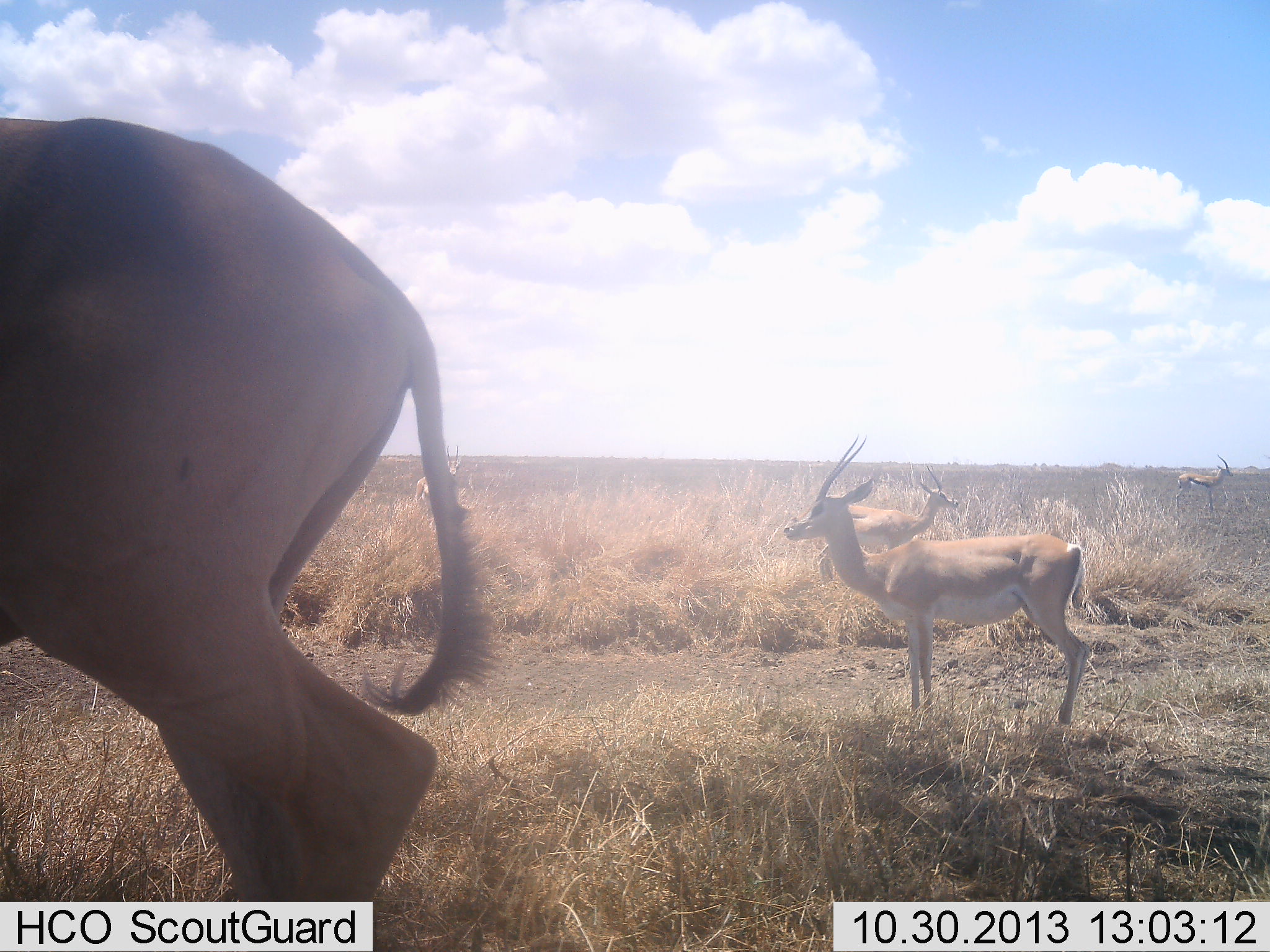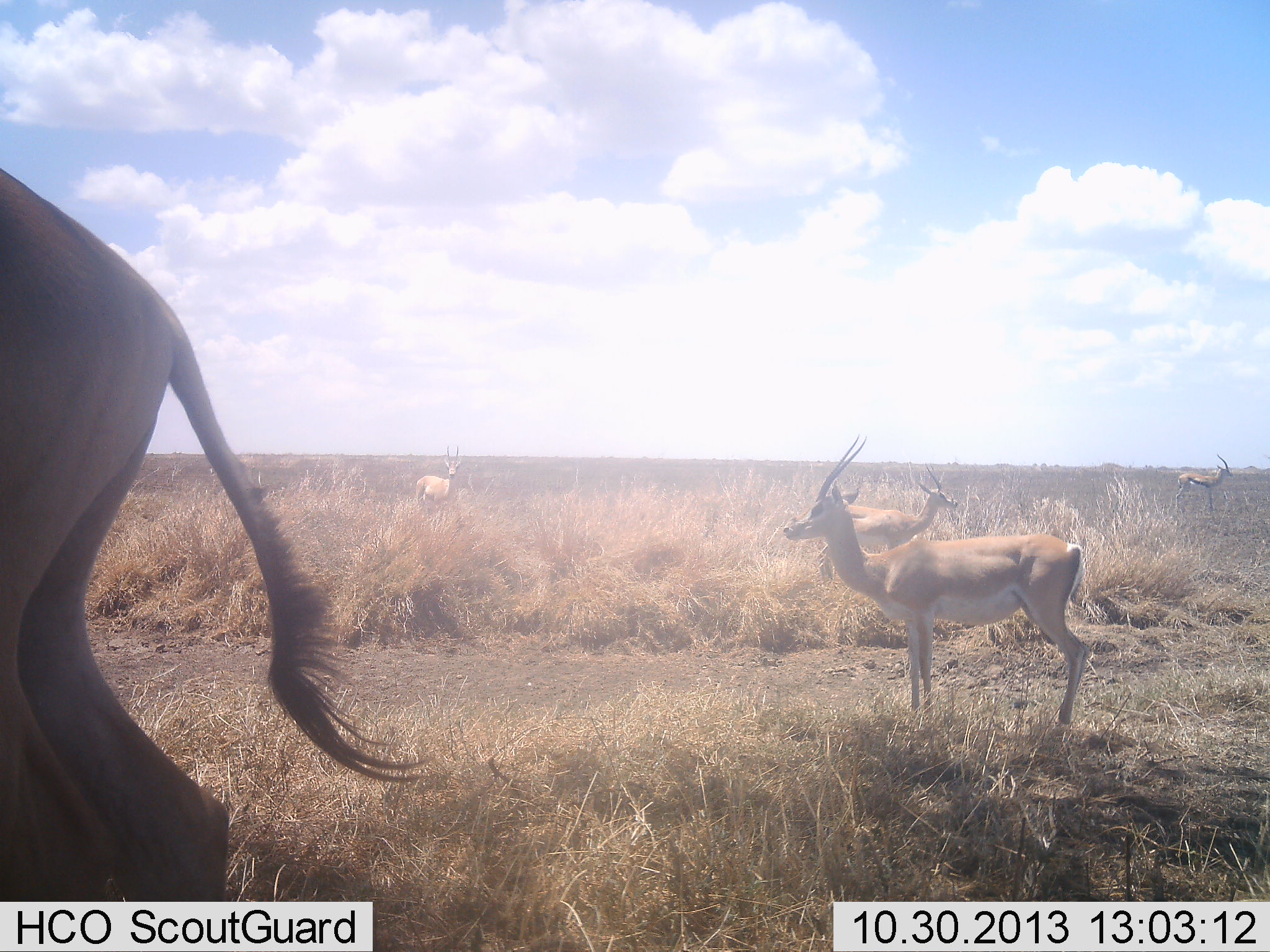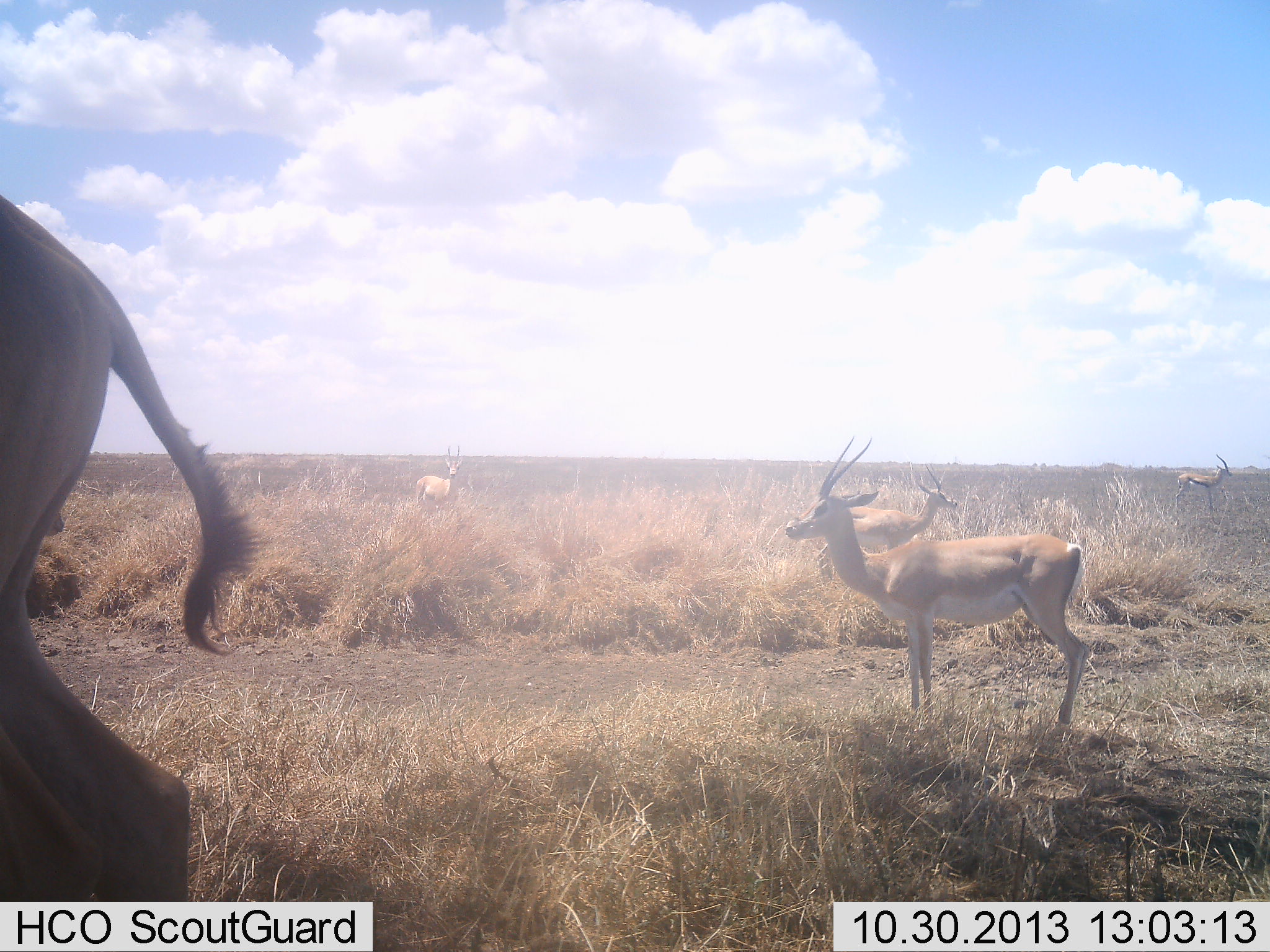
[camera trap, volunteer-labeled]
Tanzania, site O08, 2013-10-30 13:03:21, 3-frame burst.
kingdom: Animalia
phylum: Chordata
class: Mammalia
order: Artiodactyla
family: Bovidae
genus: Nanger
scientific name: Nanger granti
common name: grant's gazelle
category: gazellegrants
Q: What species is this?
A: Gazellegrants (grant's gazelle) (Nanger granti).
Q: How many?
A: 4.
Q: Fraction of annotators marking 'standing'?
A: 88%.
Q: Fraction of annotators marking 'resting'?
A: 0%.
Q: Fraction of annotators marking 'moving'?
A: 25%.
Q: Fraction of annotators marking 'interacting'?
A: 0%.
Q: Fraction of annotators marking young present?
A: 0%.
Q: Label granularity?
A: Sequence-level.